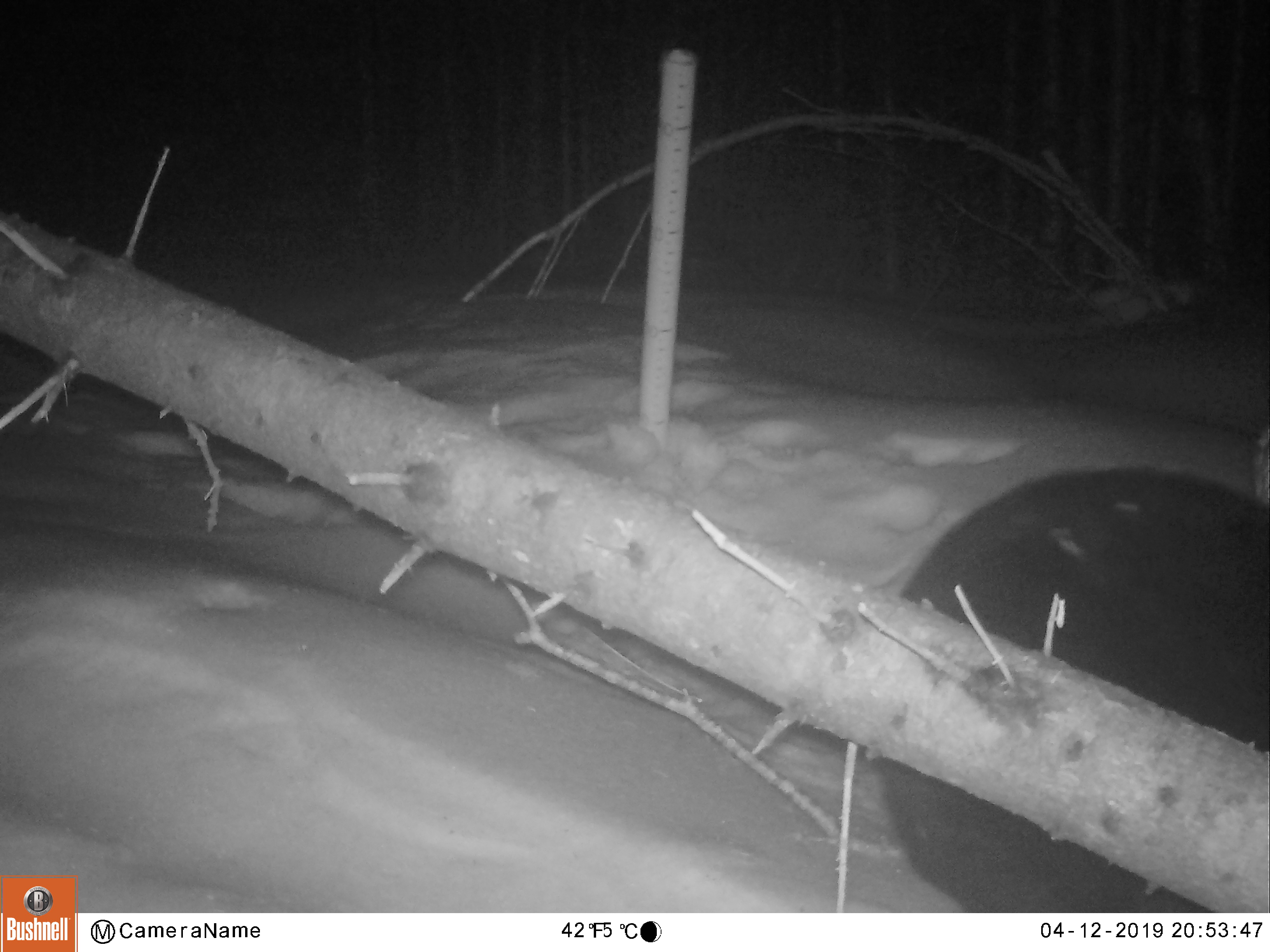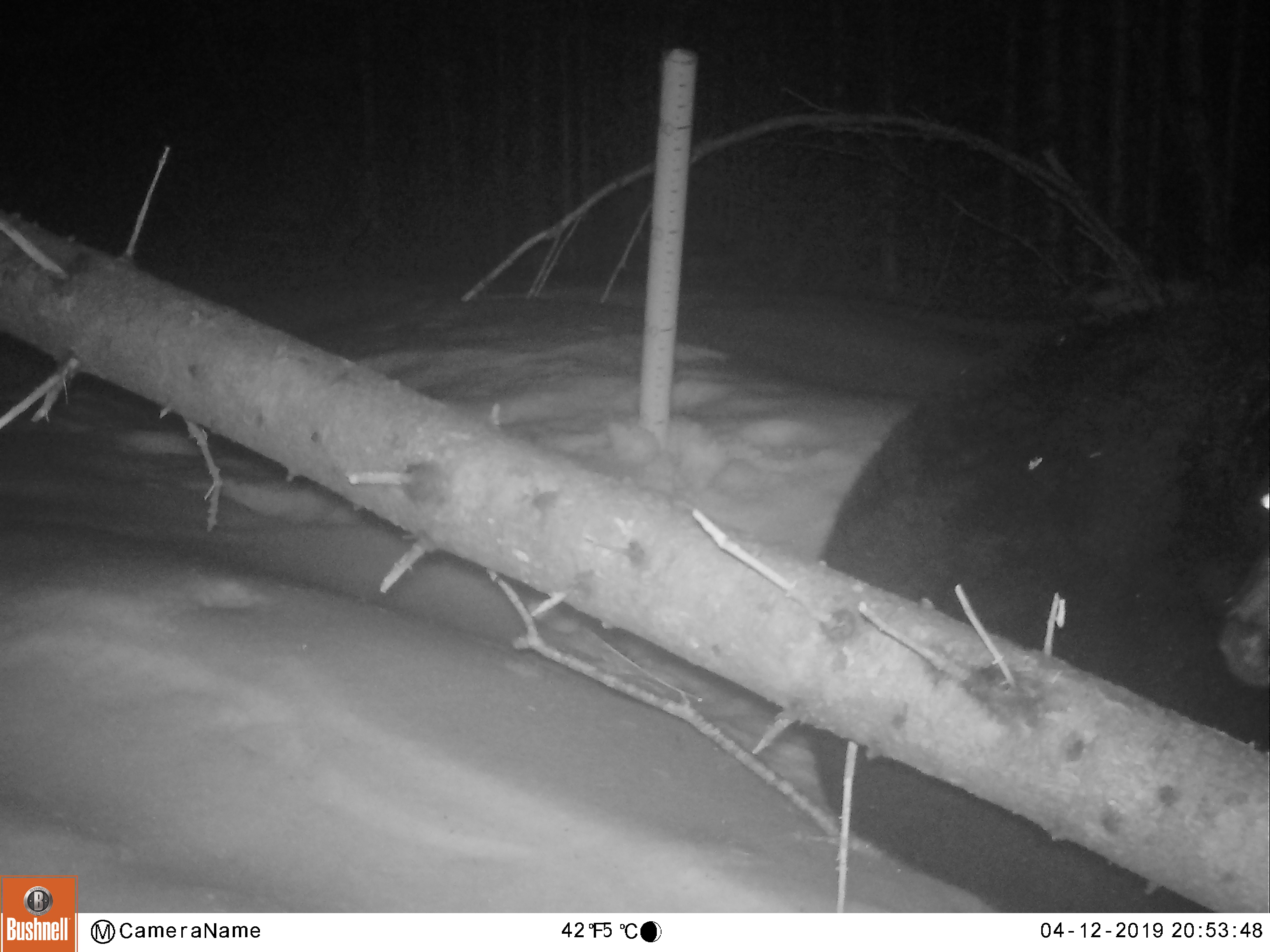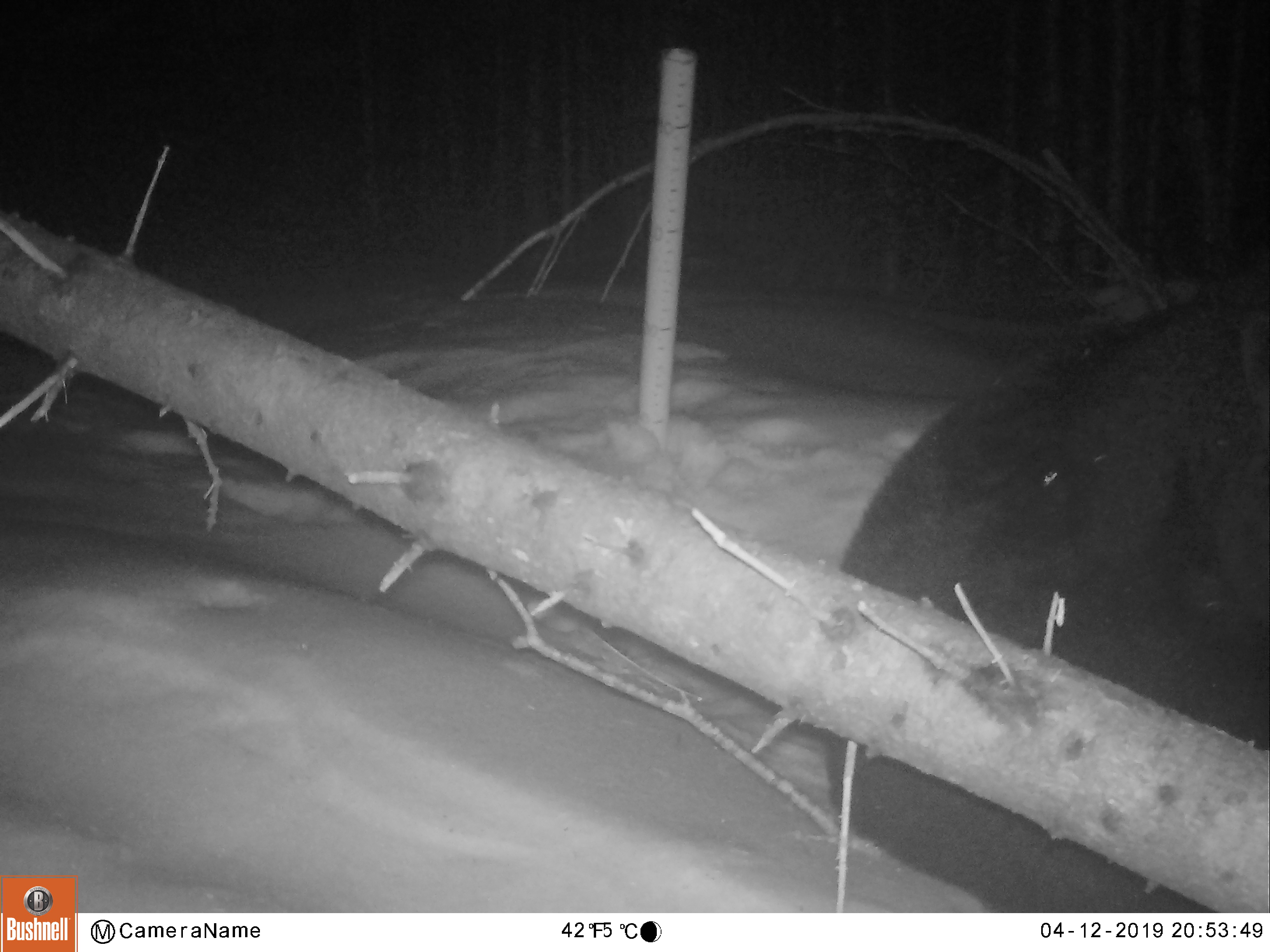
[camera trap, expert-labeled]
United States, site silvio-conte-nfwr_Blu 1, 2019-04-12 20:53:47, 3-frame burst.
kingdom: Animalia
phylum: Chordata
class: Mammalia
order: Carnivora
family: Ursidae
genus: Ursus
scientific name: Ursus americanus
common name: black bear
Black bear (Ursus americanus).